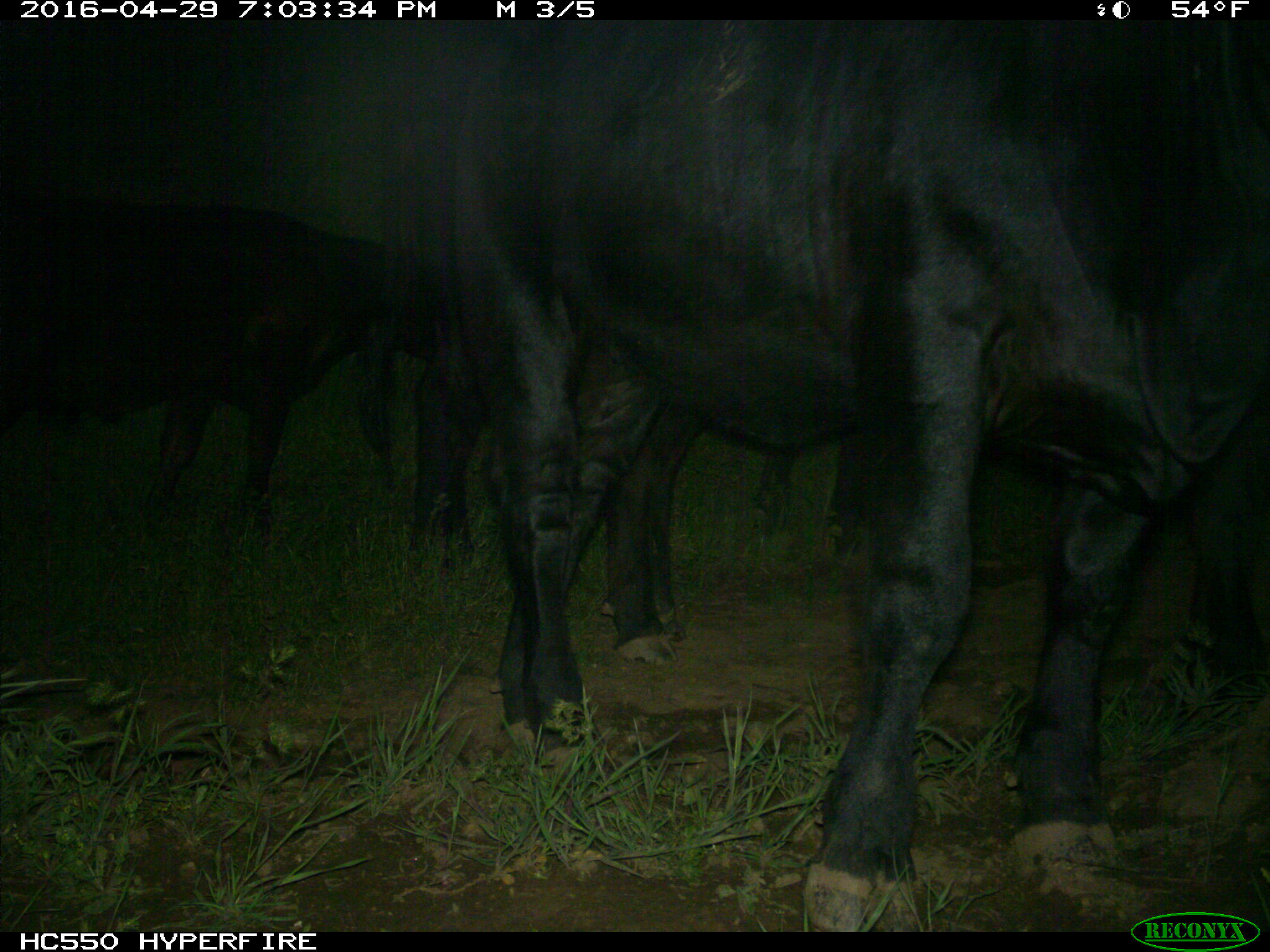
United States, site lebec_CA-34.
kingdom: Animalia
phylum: Chordata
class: Mammalia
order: Artiodactyla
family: Bovidae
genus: Bos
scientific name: Bos taurus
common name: domestic cow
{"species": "Bos taurus (domestic cow)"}